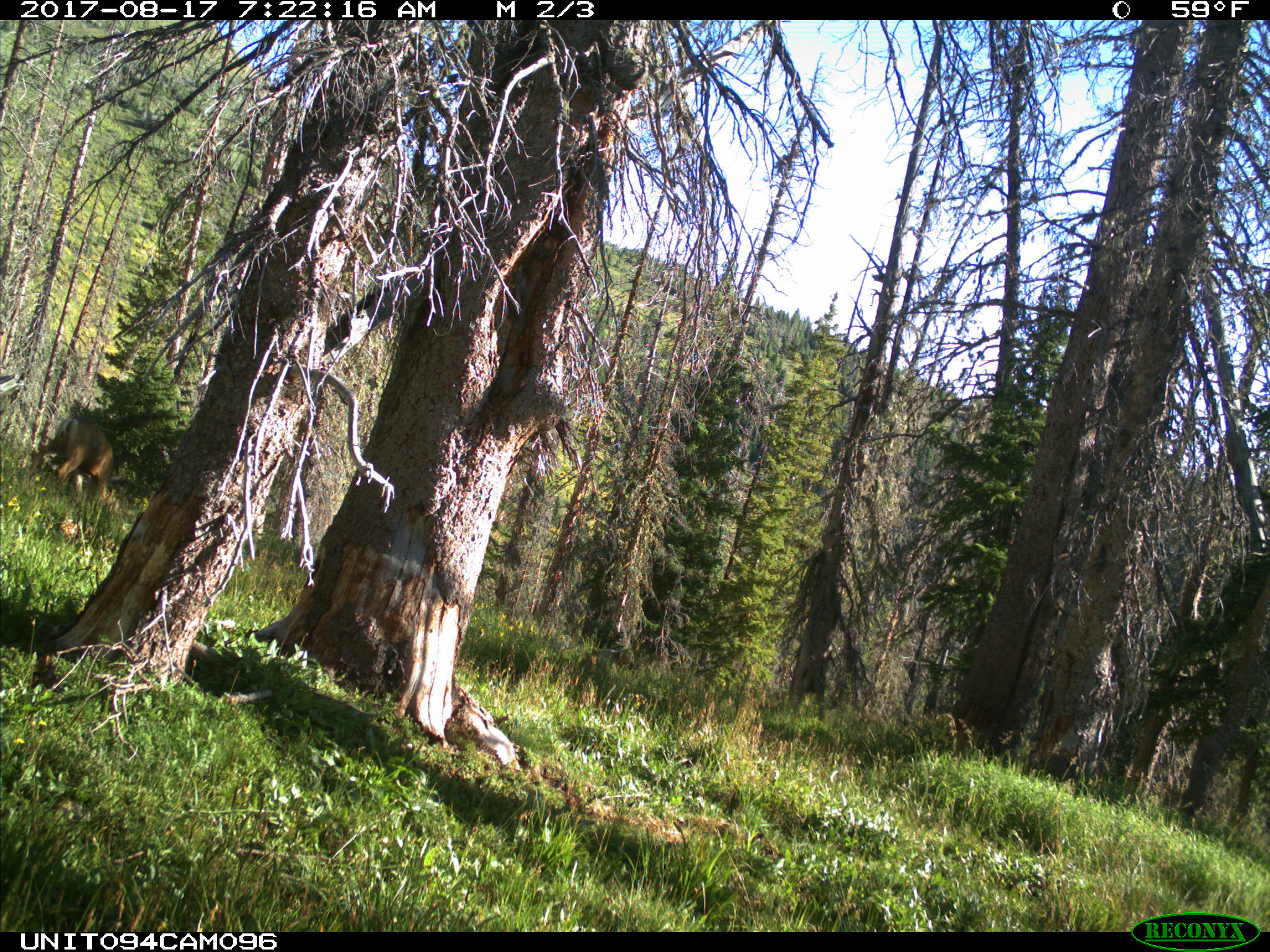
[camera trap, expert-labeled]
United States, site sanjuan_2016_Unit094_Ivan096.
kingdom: Animalia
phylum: Chordata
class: Mammalia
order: Artiodactyla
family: Cervidae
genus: Odocoileus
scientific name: Odocoileus hemionus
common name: mule deer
Odocoileus hemionus (mule deer).